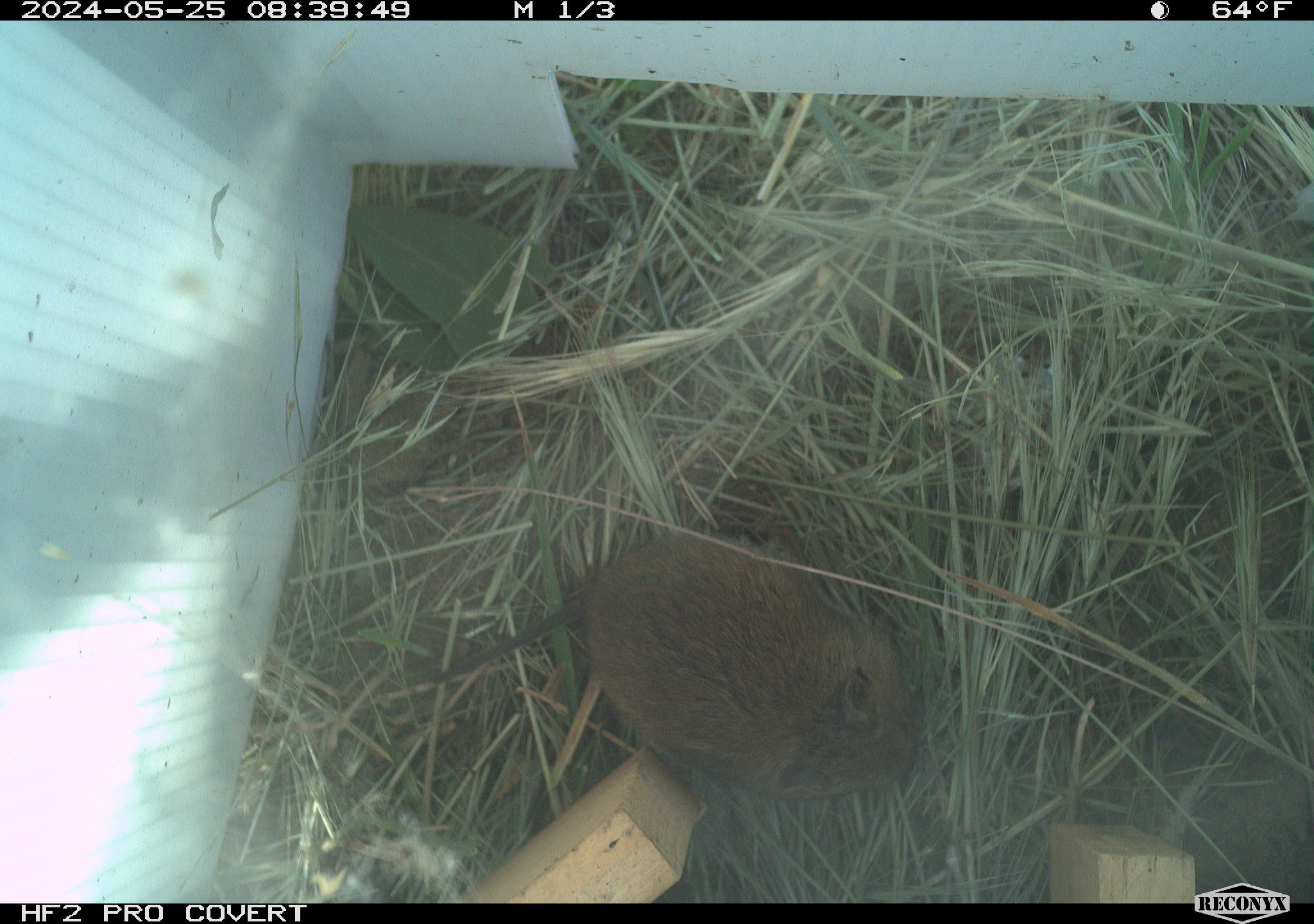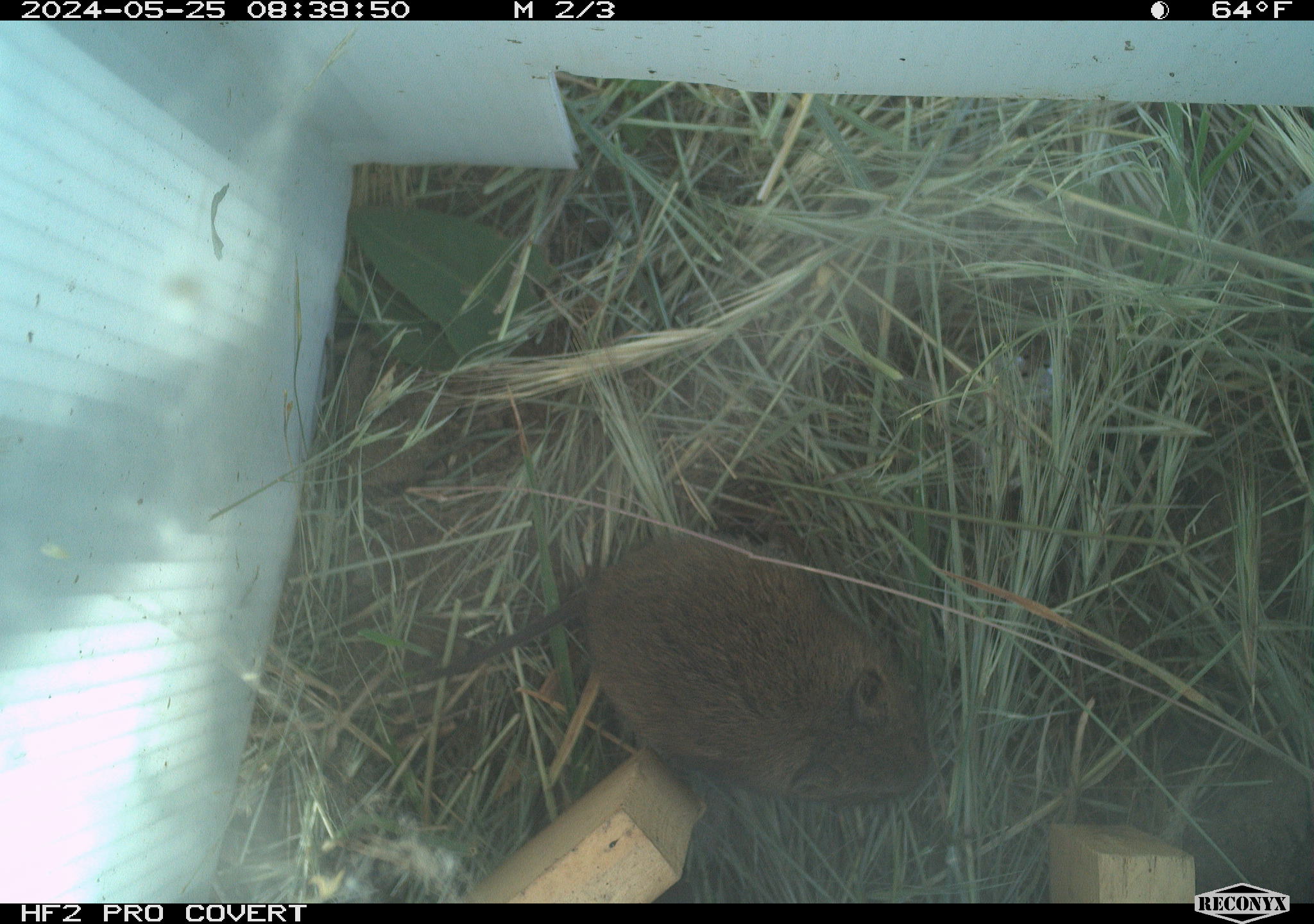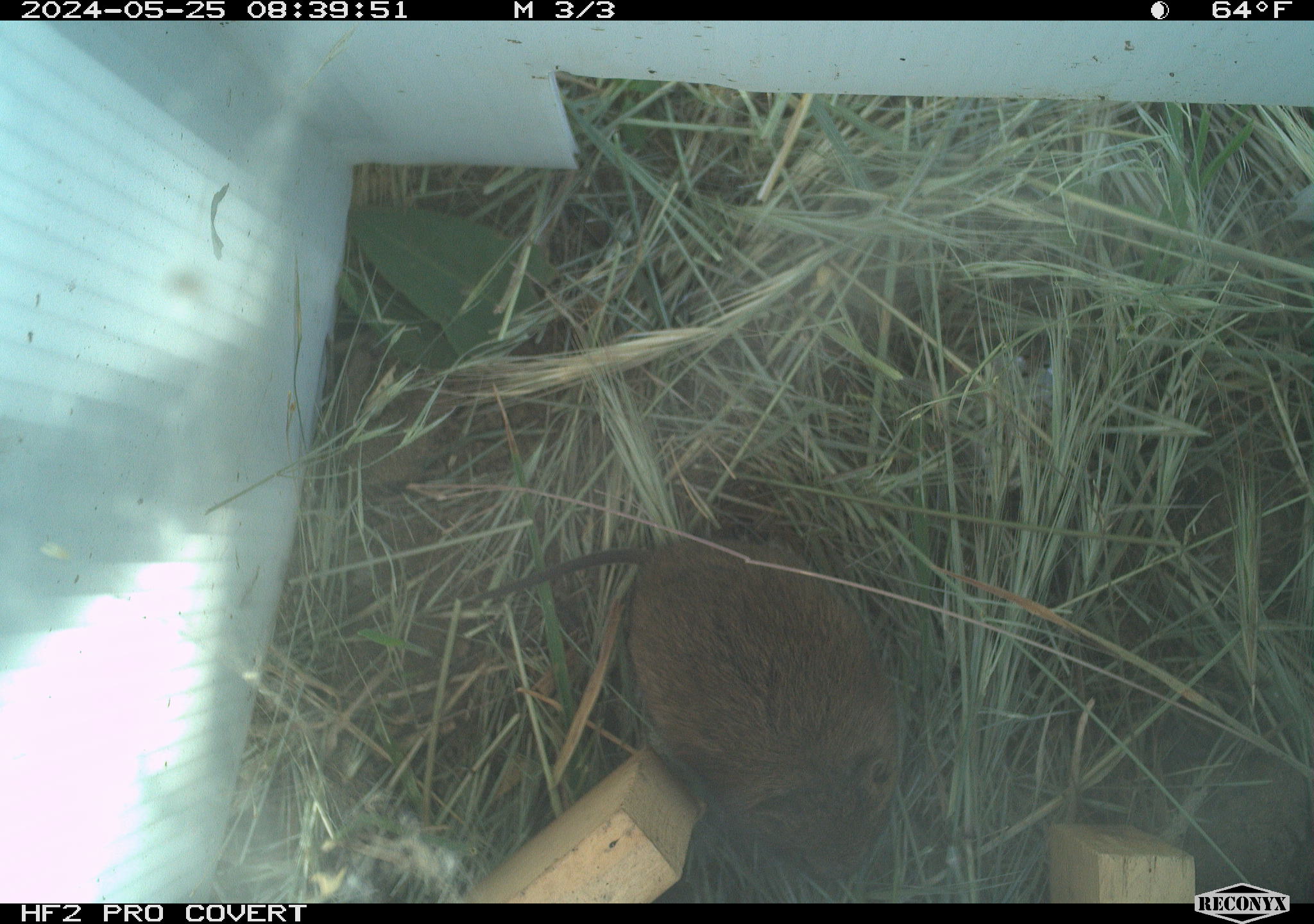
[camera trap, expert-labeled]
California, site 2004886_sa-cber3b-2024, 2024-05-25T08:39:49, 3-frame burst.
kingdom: Animalia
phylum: Chordata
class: Mammalia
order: Rodentia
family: Cricetidae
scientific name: Arvicolinae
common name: voles, lemmings, and muskrats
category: arvicolinae subfamily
Arvicolinae subfamily (voles, lemmings, and muskrats) (Arvicolinae).